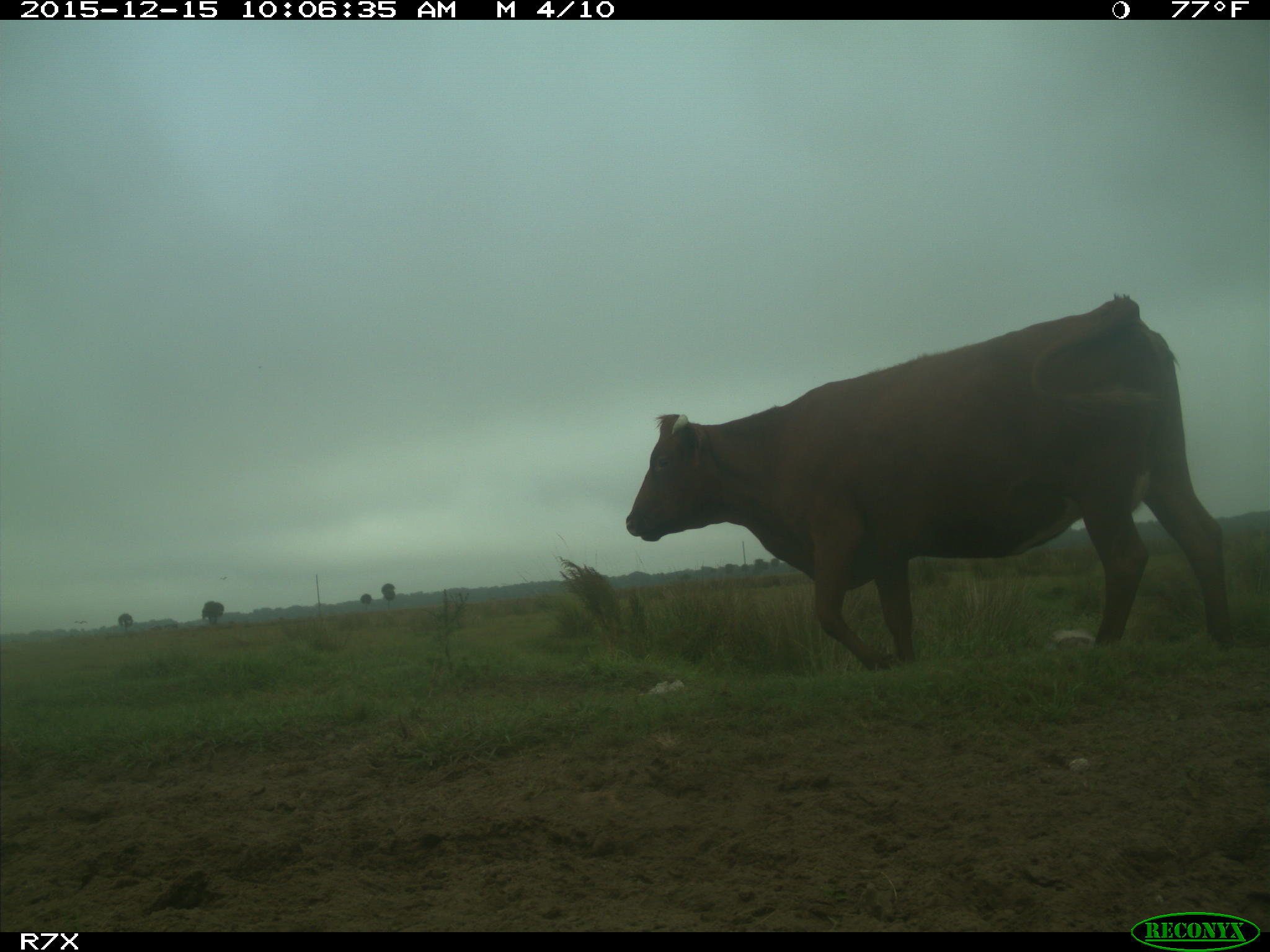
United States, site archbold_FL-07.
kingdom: Animalia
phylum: Chordata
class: Mammalia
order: Artiodactyla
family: Bovidae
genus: Bos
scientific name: Bos taurus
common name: domestic cow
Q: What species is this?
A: Bos taurus (domestic cow).